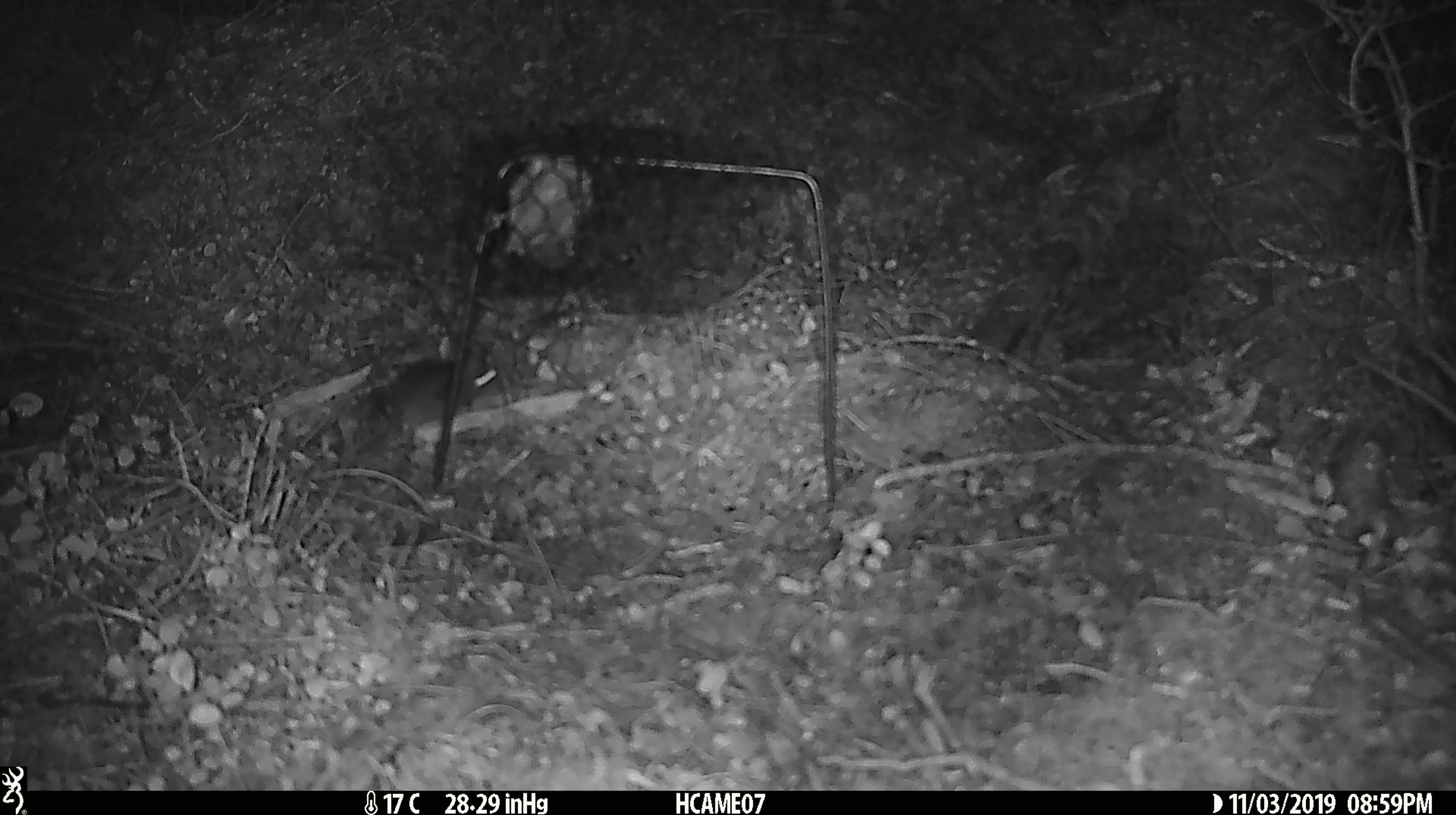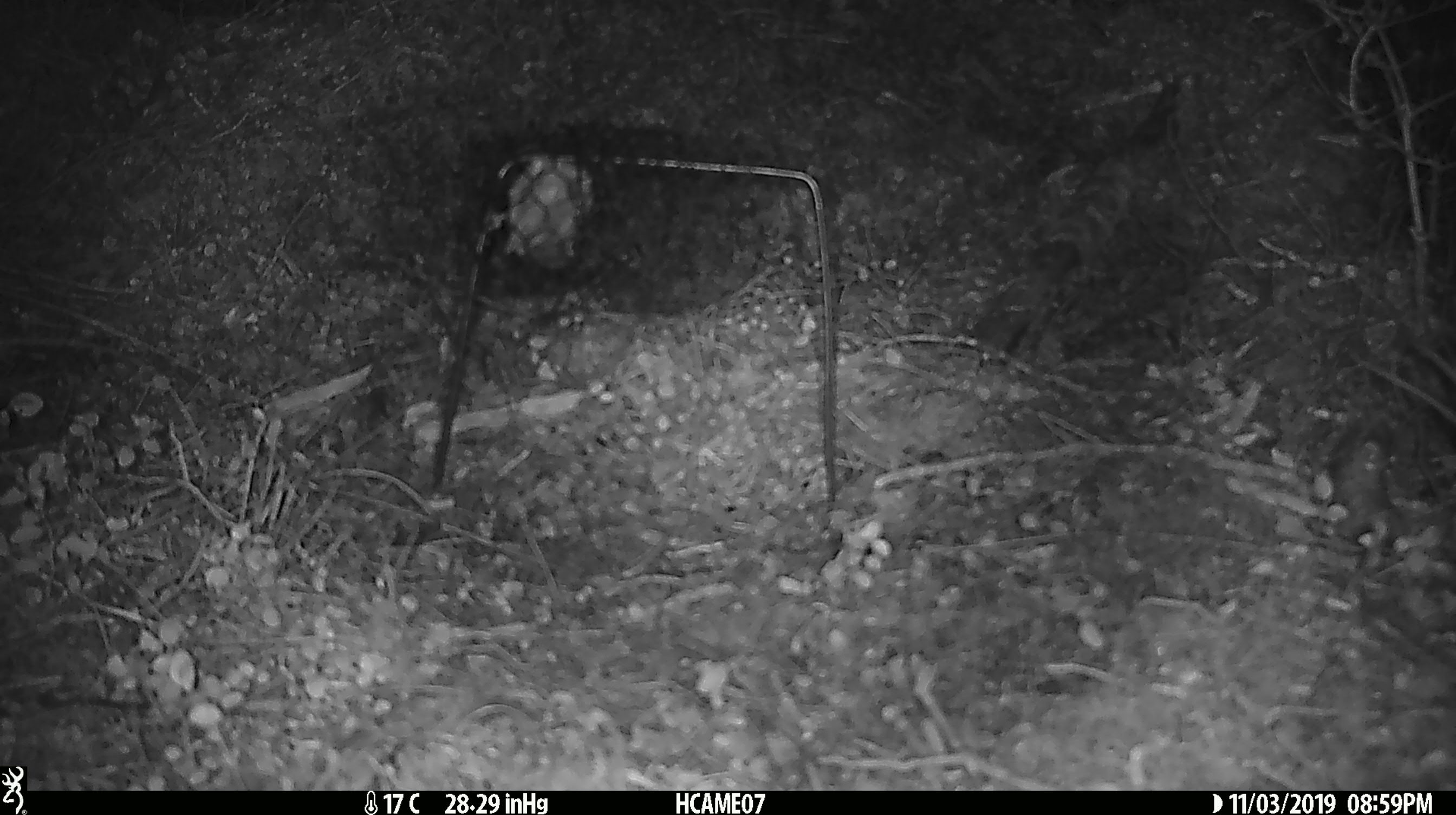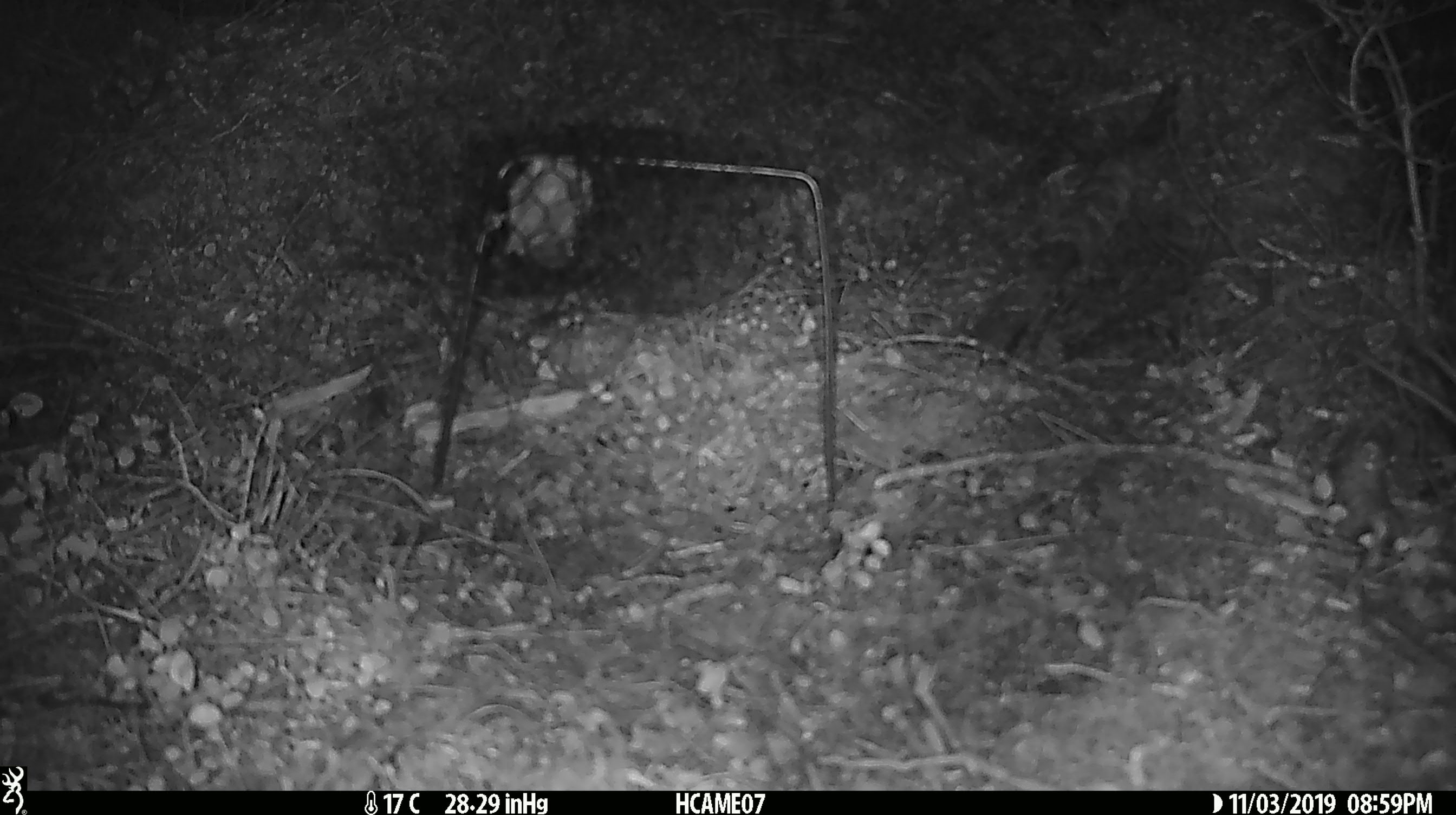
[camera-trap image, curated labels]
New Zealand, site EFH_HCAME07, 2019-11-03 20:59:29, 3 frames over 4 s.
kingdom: Animalia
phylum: Chordata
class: Mammalia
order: Rodentia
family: Muridae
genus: Mus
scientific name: Mus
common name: mouse